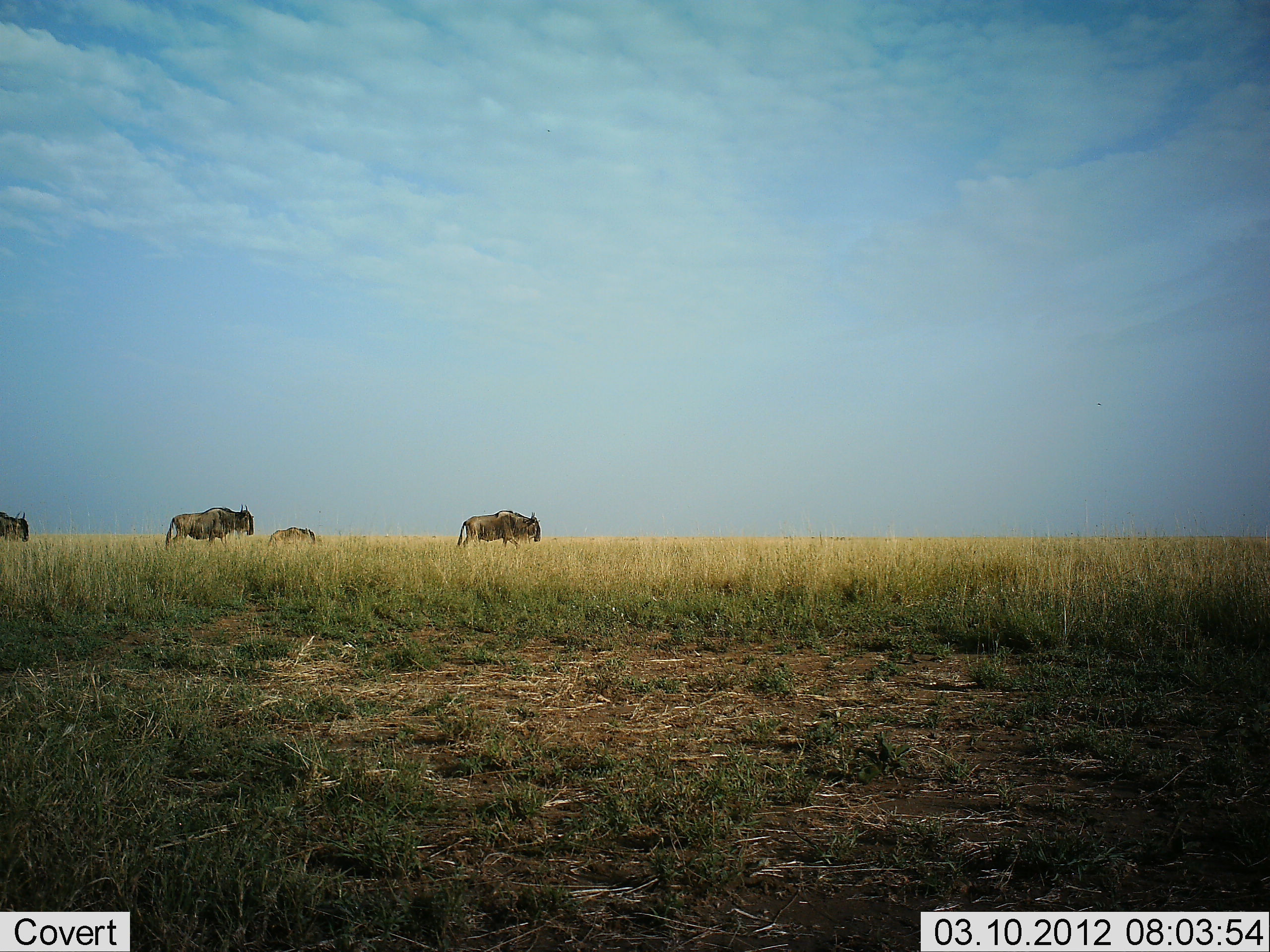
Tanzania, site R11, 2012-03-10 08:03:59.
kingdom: Animalia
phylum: Chordata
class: Mammalia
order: Artiodactyla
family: Bovidae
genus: Connochaetes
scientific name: Connochaetes taurinus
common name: blue wildebeest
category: wildebeest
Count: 4.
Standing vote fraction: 26%.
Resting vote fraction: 0%.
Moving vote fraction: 89%.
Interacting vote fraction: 0%.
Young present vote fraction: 21%.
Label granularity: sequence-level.